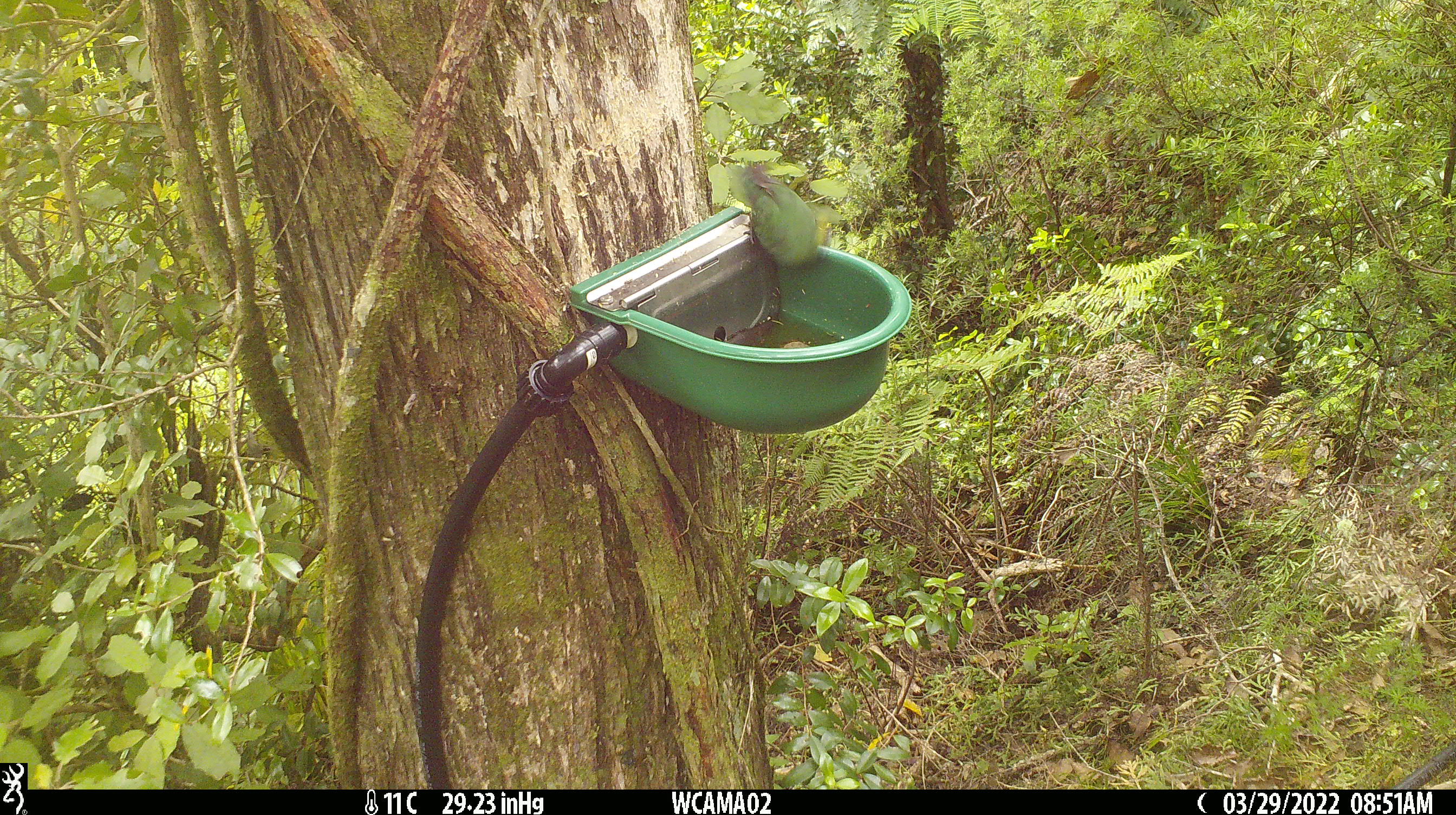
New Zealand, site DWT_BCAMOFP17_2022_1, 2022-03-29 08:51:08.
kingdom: Animalia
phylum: Chordata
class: Aves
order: Psittaciformes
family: Psittaculidae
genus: Cyanoramphus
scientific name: Cyanoramphus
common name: parakeet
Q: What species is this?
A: Parakeet (Cyanoramphus).